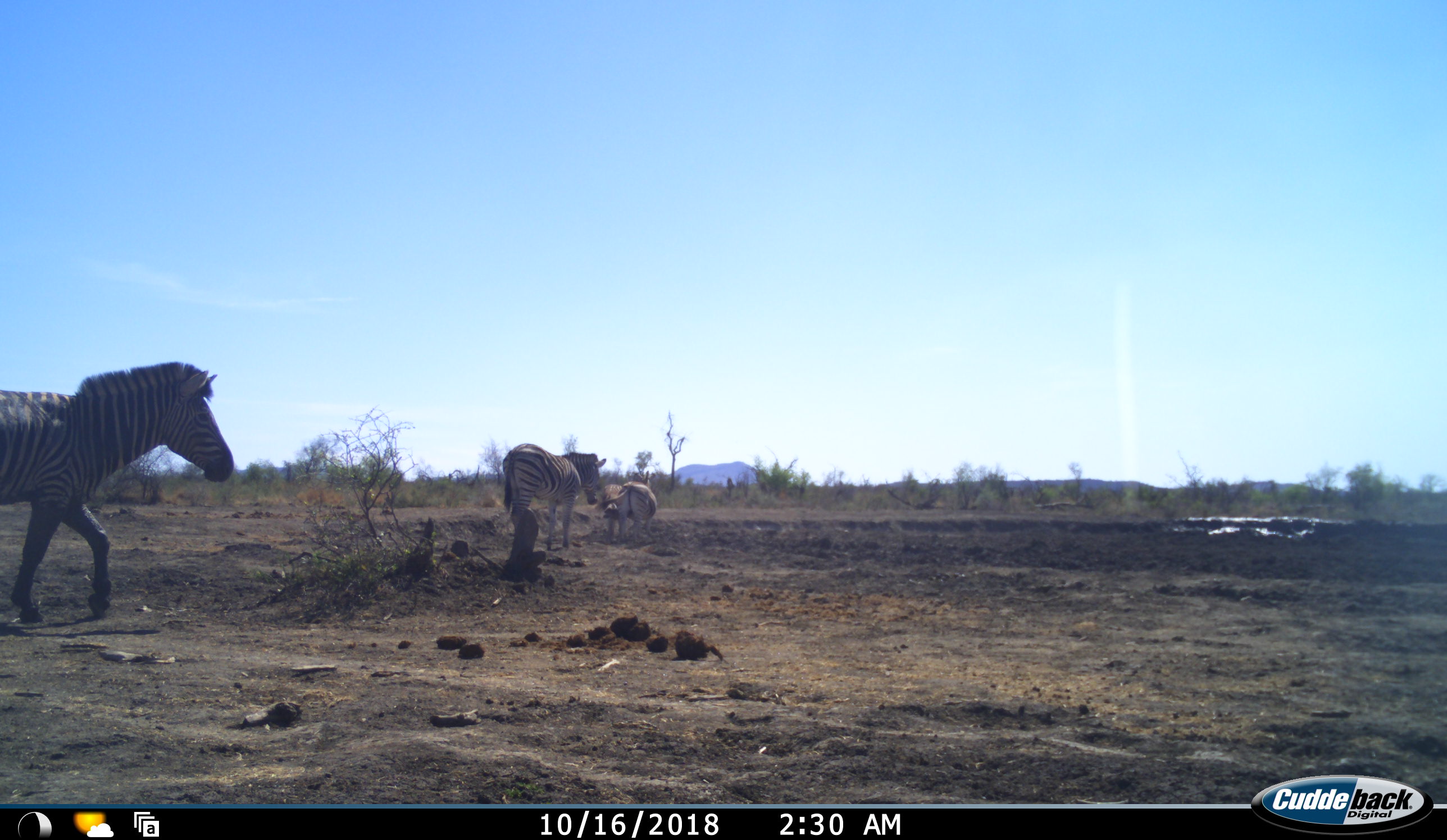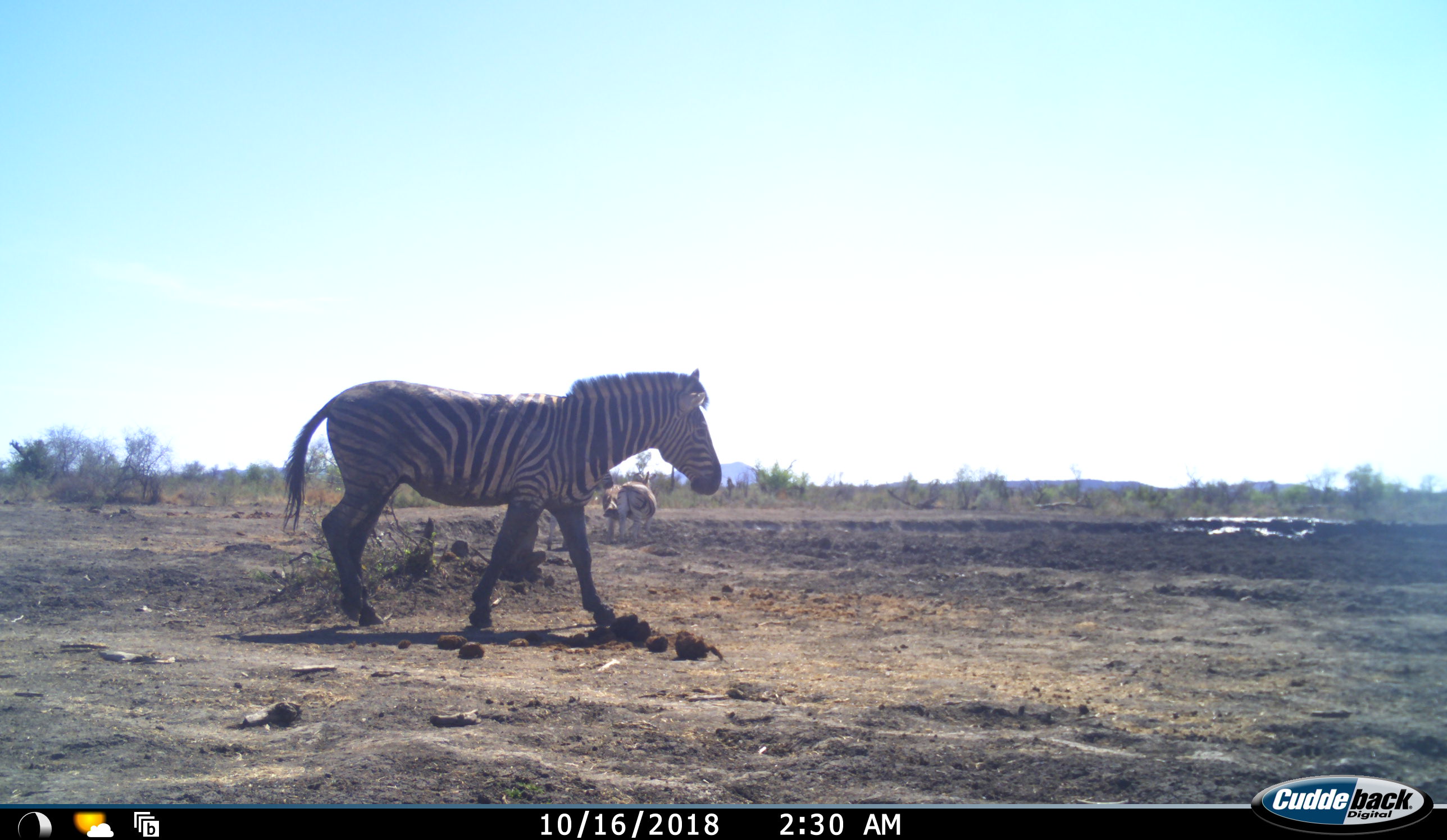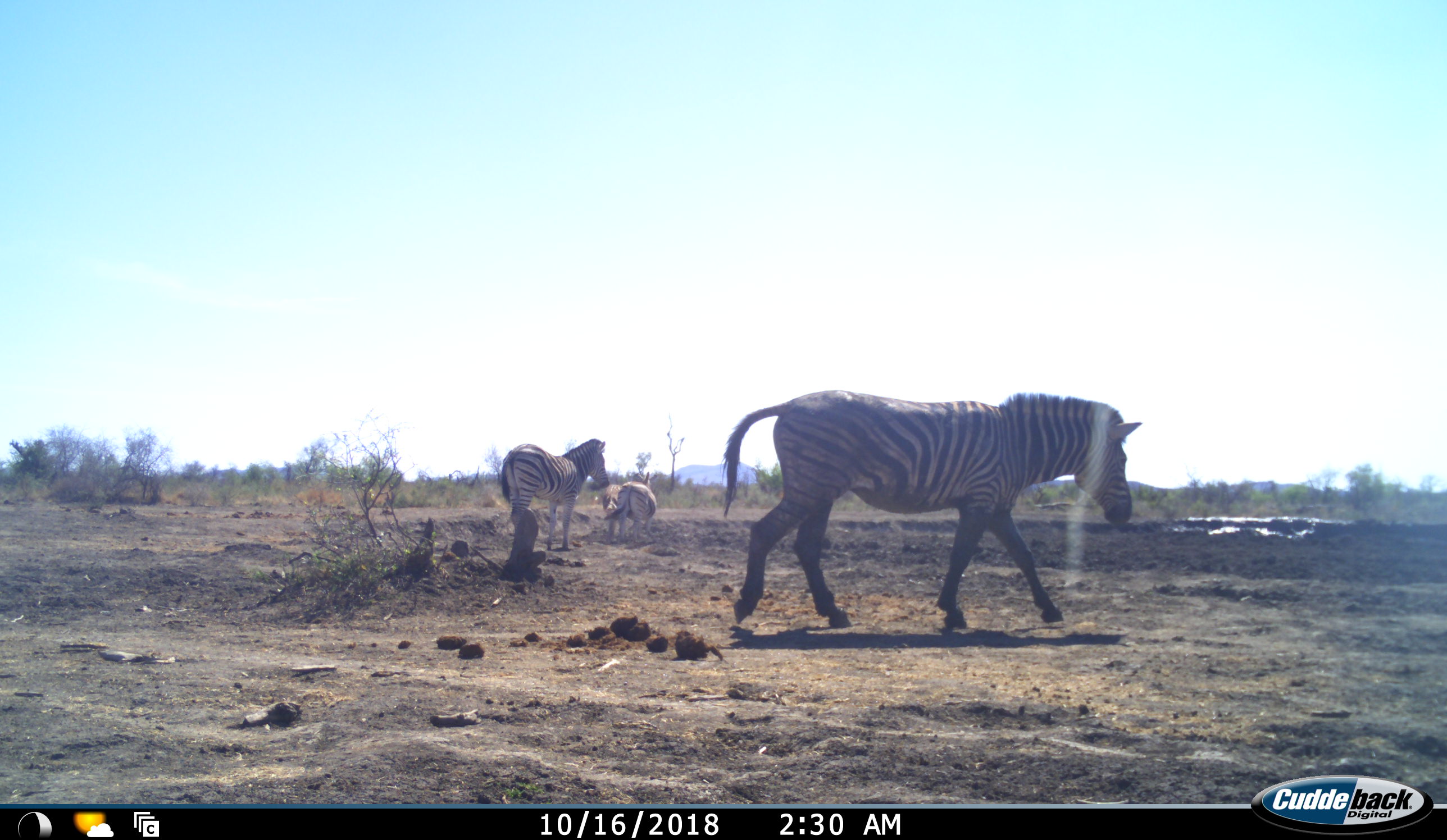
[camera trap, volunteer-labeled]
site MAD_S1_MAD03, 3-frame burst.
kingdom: Animalia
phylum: Chordata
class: Mammalia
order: Perissodactyla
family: Equidae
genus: Equus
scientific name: Equus quagga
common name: plains zebra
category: zebraplains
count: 4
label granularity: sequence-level